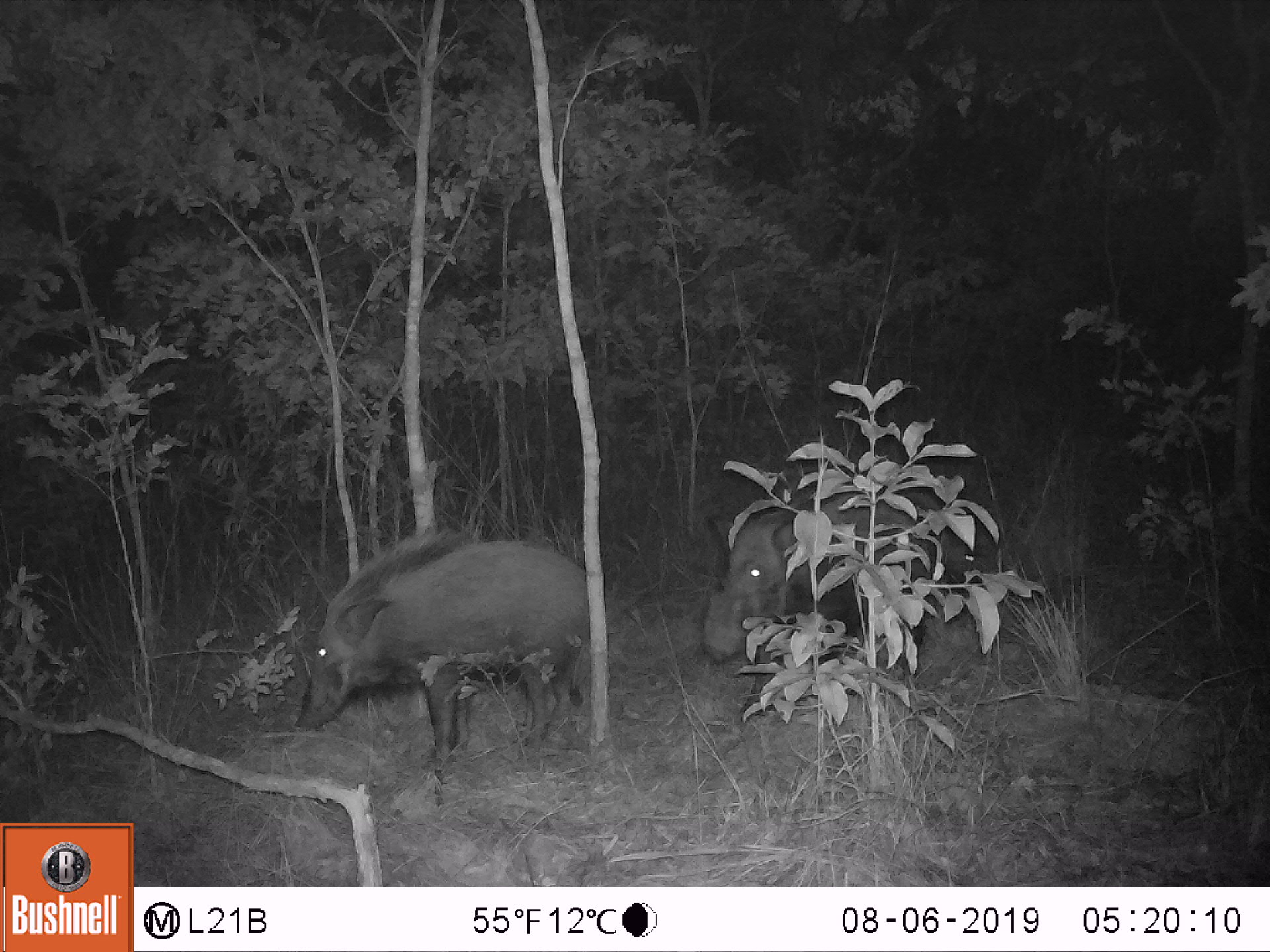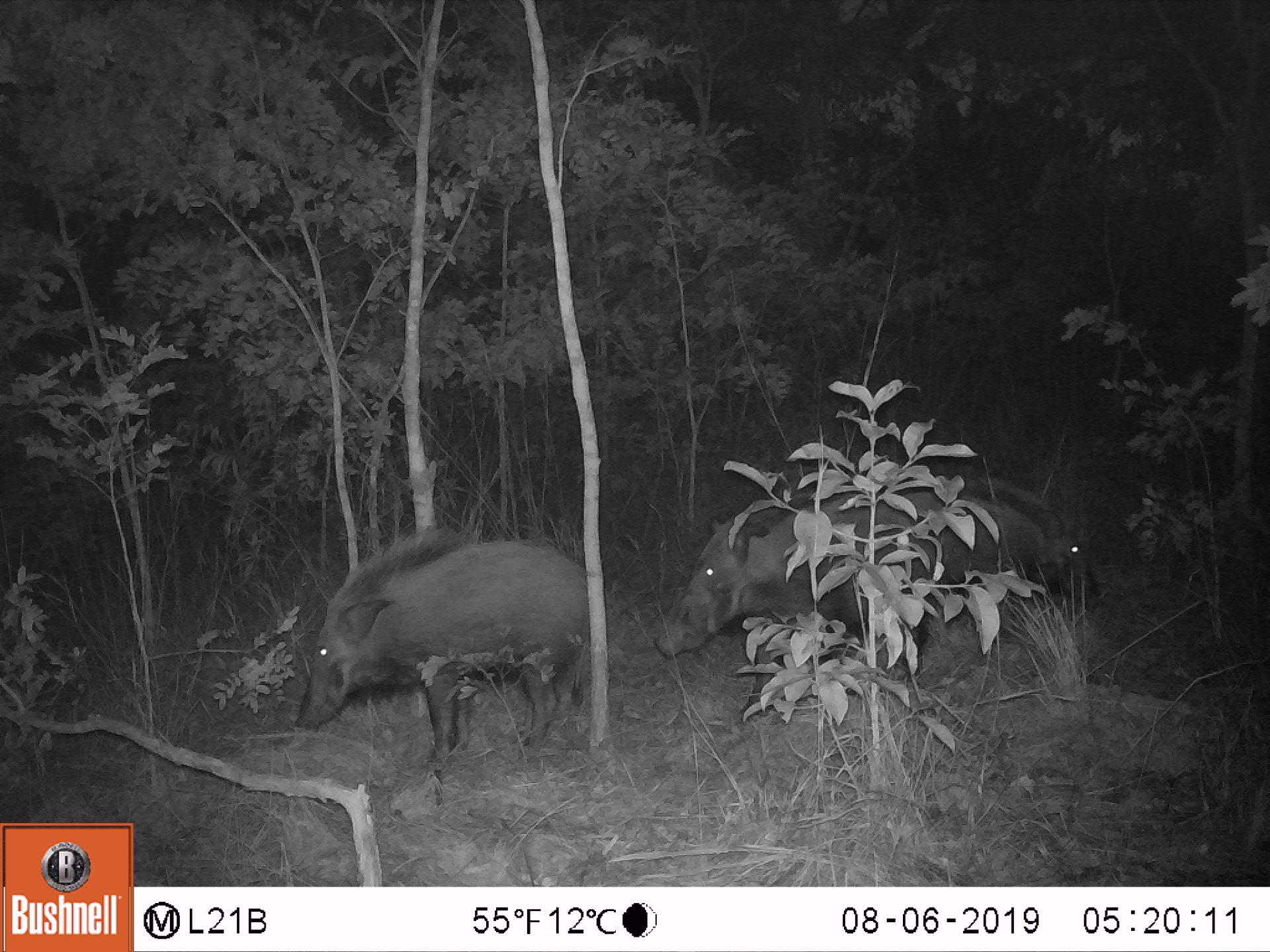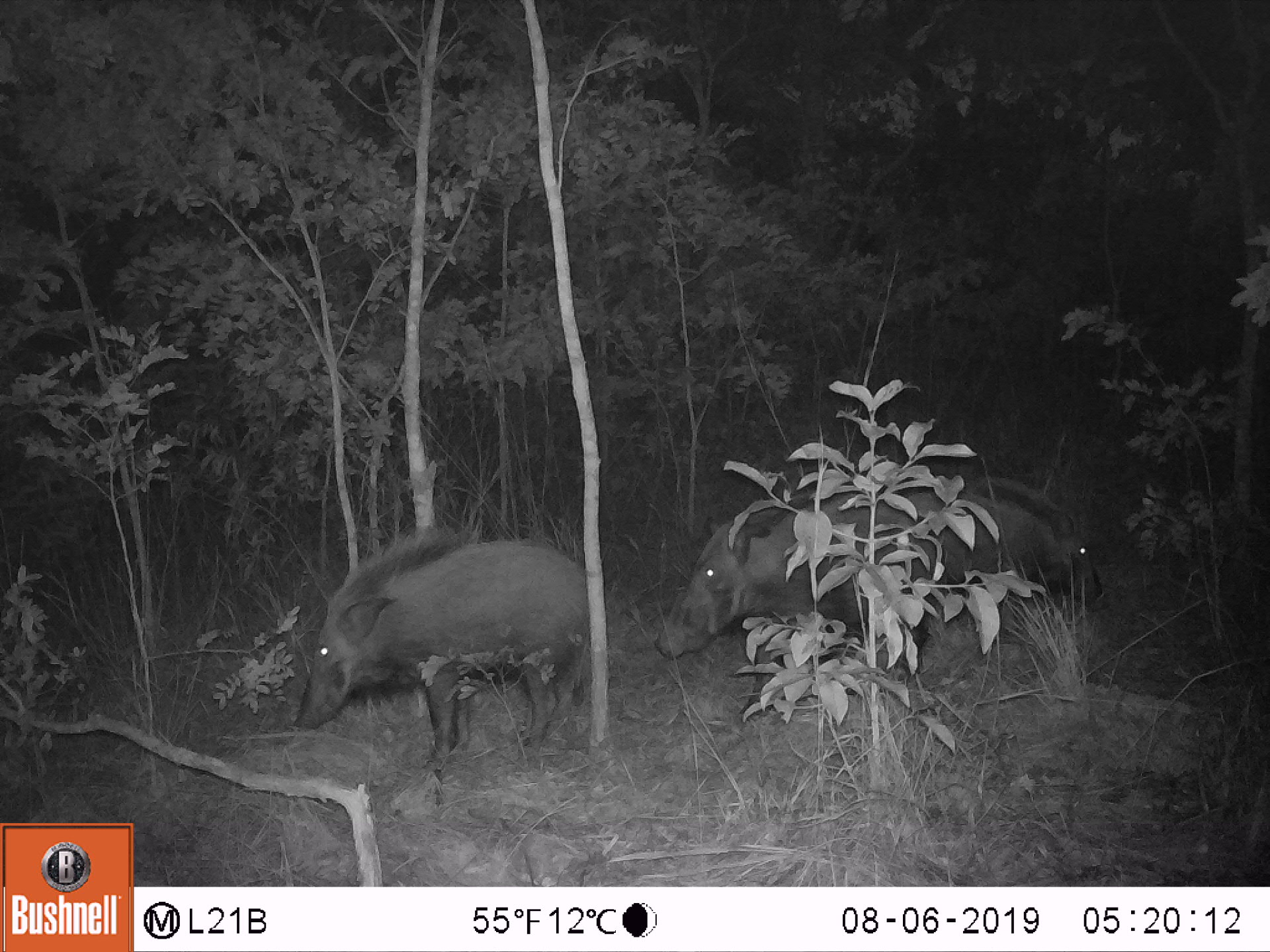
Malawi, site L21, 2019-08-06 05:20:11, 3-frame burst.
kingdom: Animalia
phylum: Chordata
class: Mammalia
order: Artiodactyla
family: Suidae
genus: Potamochoerus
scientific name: Potamochoerus larvatus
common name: bushpig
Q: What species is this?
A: Bushpig (Potamochoerus larvatus).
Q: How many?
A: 2.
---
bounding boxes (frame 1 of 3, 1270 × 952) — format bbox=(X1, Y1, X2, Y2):
bushpig: bbox=(293, 533, 598, 754); bbox=(699, 482, 987, 664)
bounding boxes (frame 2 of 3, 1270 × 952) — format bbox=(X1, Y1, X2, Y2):
bushpig: bbox=(291, 521, 594, 775); bbox=(648, 471, 947, 725); bbox=(921, 458, 1122, 615)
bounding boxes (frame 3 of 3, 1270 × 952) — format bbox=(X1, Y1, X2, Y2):
bushpig: bbox=(648, 482, 954, 724); bbox=(292, 525, 587, 773); bbox=(935, 467, 1111, 626)